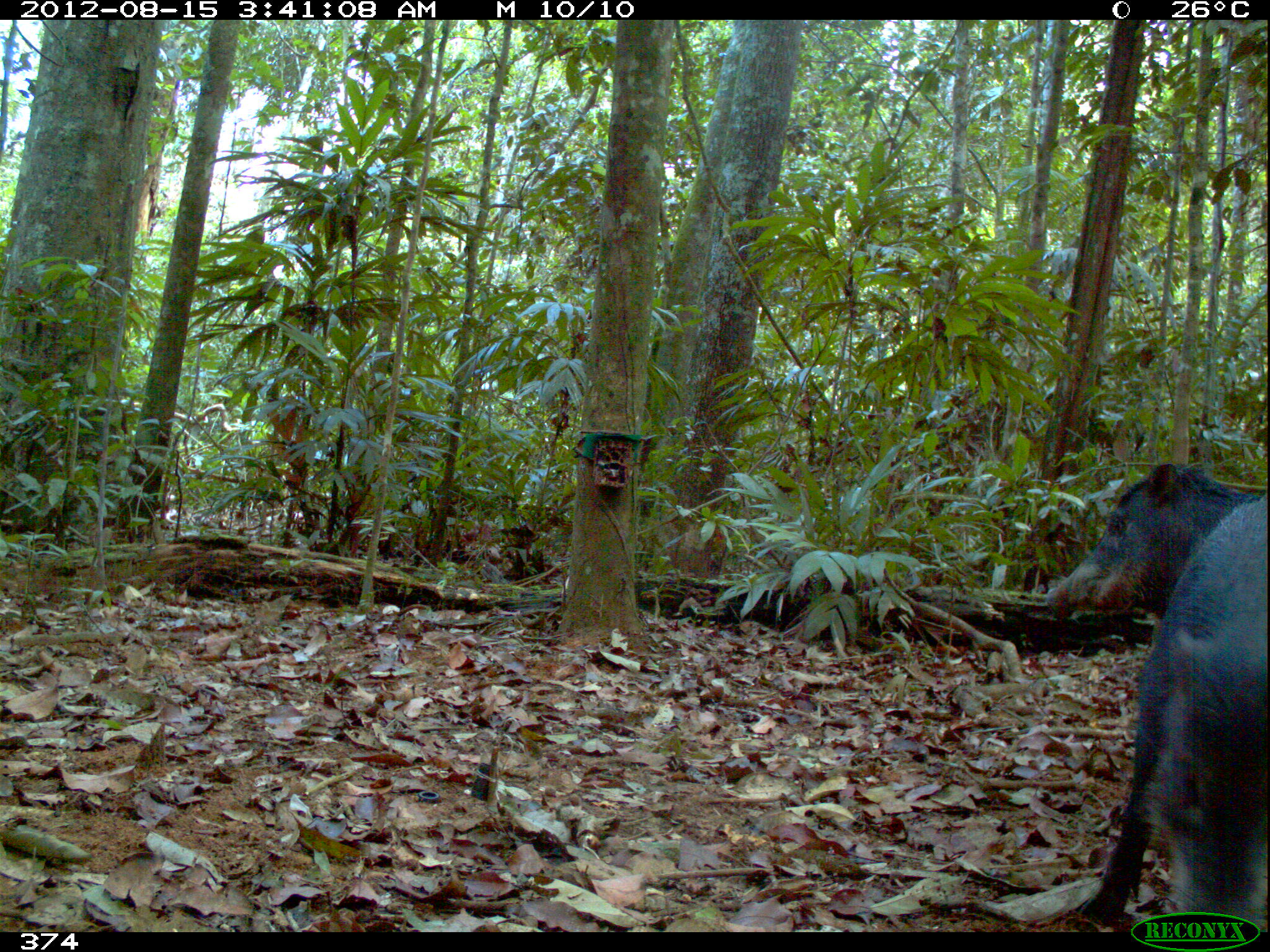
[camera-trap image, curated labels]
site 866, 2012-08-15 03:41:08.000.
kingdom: Animalia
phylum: Chordata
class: Mammalia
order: Artiodactyla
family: Tayassuidae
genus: Tayassu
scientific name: Tayassu pecari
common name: white-lipped peccary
Tayassu pecari (white-lipped peccary).